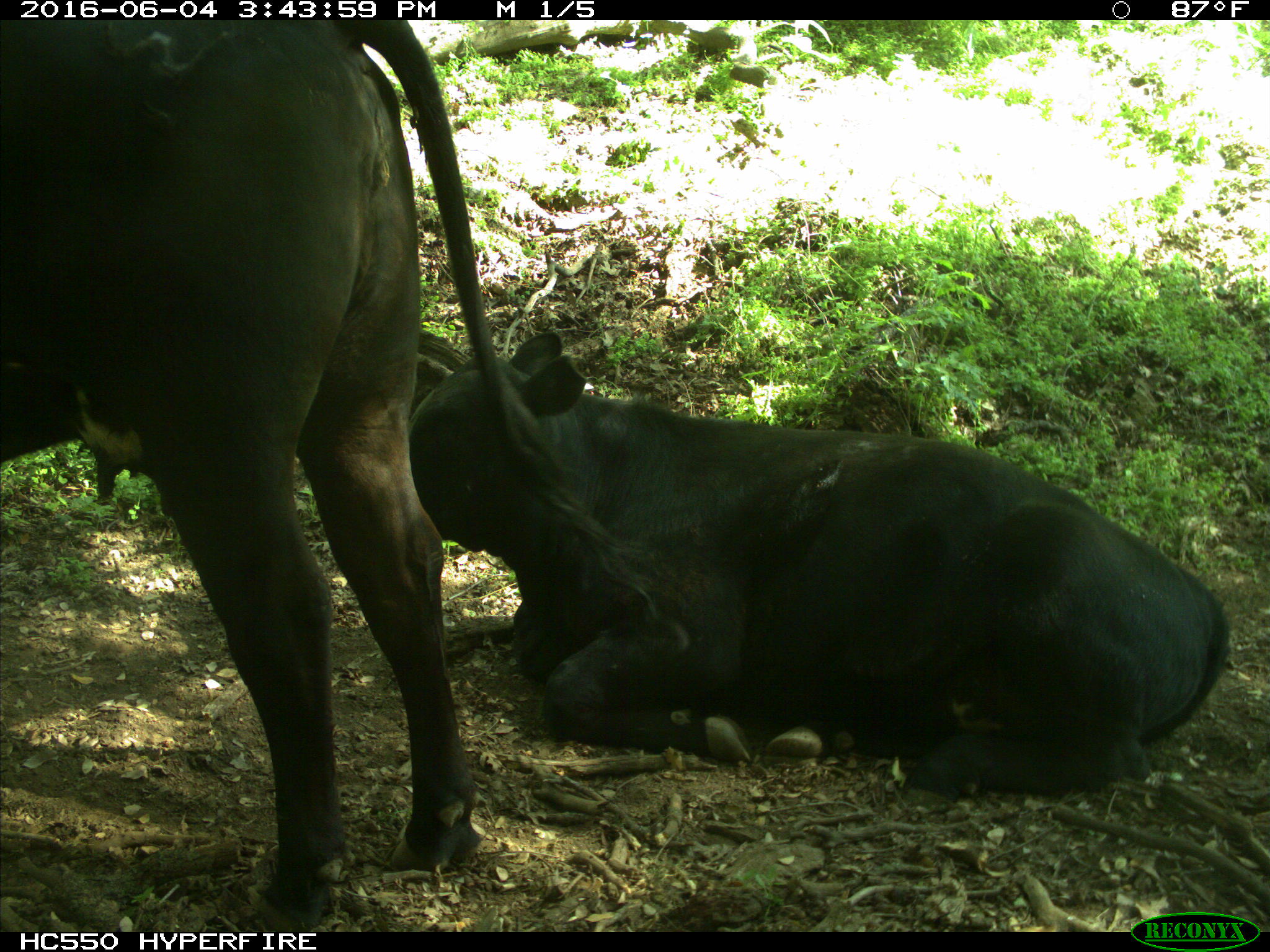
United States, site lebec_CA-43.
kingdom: Animalia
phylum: Chordata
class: Mammalia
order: Artiodactyla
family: Bovidae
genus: Bos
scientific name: Bos taurus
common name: domestic cow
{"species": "Bos taurus (domestic cow)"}